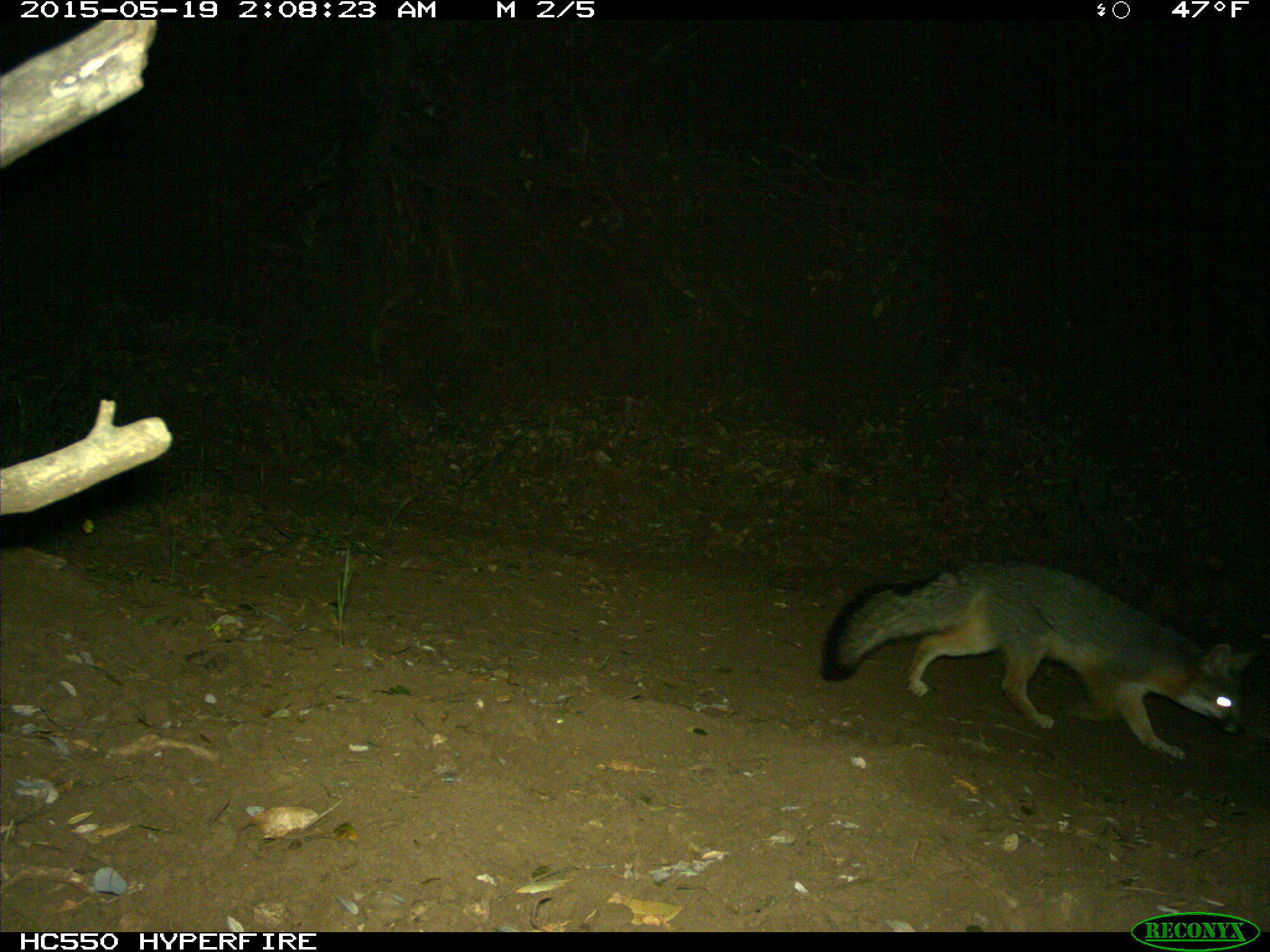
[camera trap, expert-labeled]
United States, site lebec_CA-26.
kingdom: Animalia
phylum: Chordata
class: Mammalia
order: Carnivora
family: Canidae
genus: Urocyon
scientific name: Urocyon cinereoargenteus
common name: gray fox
Urocyon cinereoargenteus (gray fox).